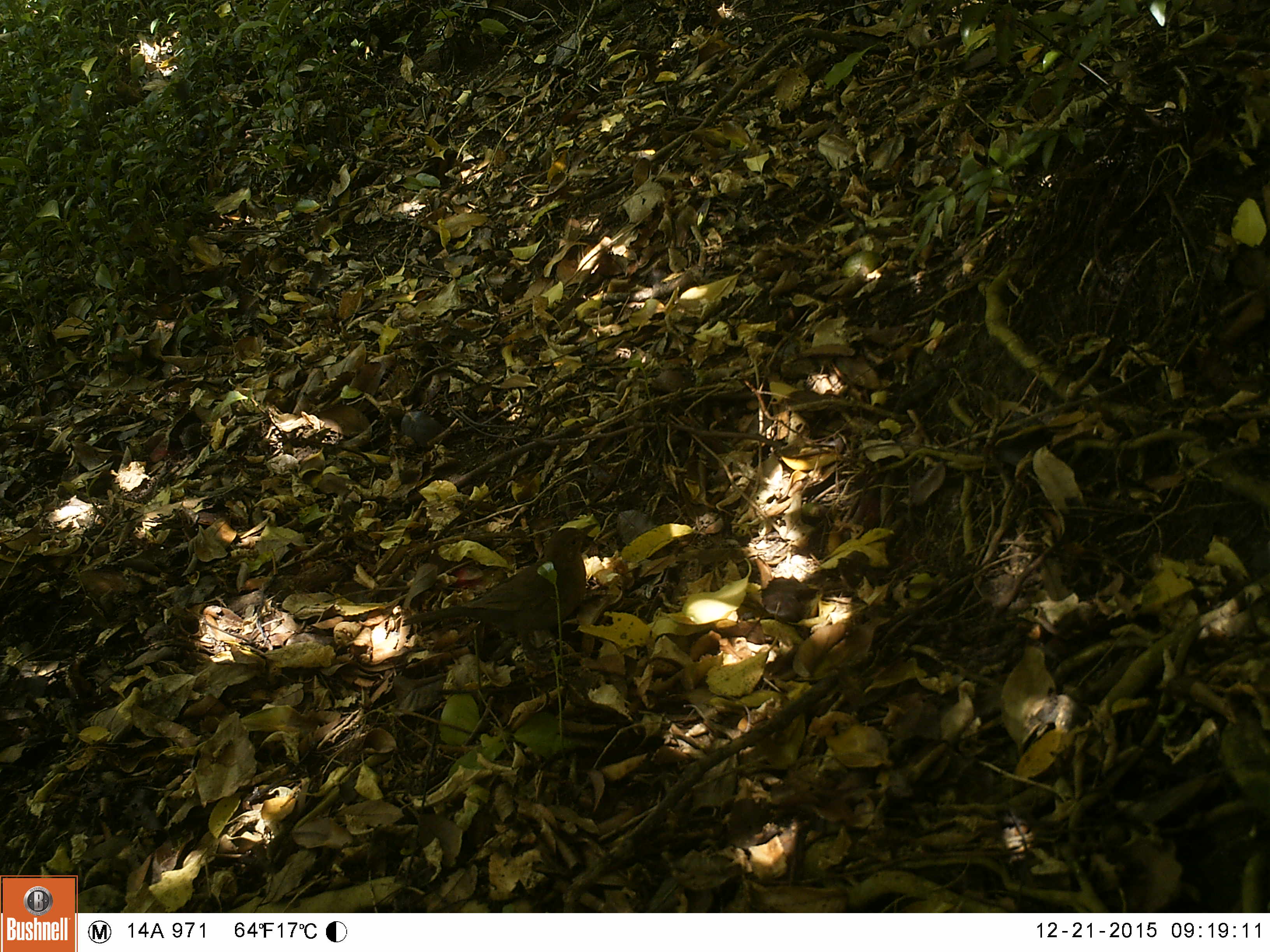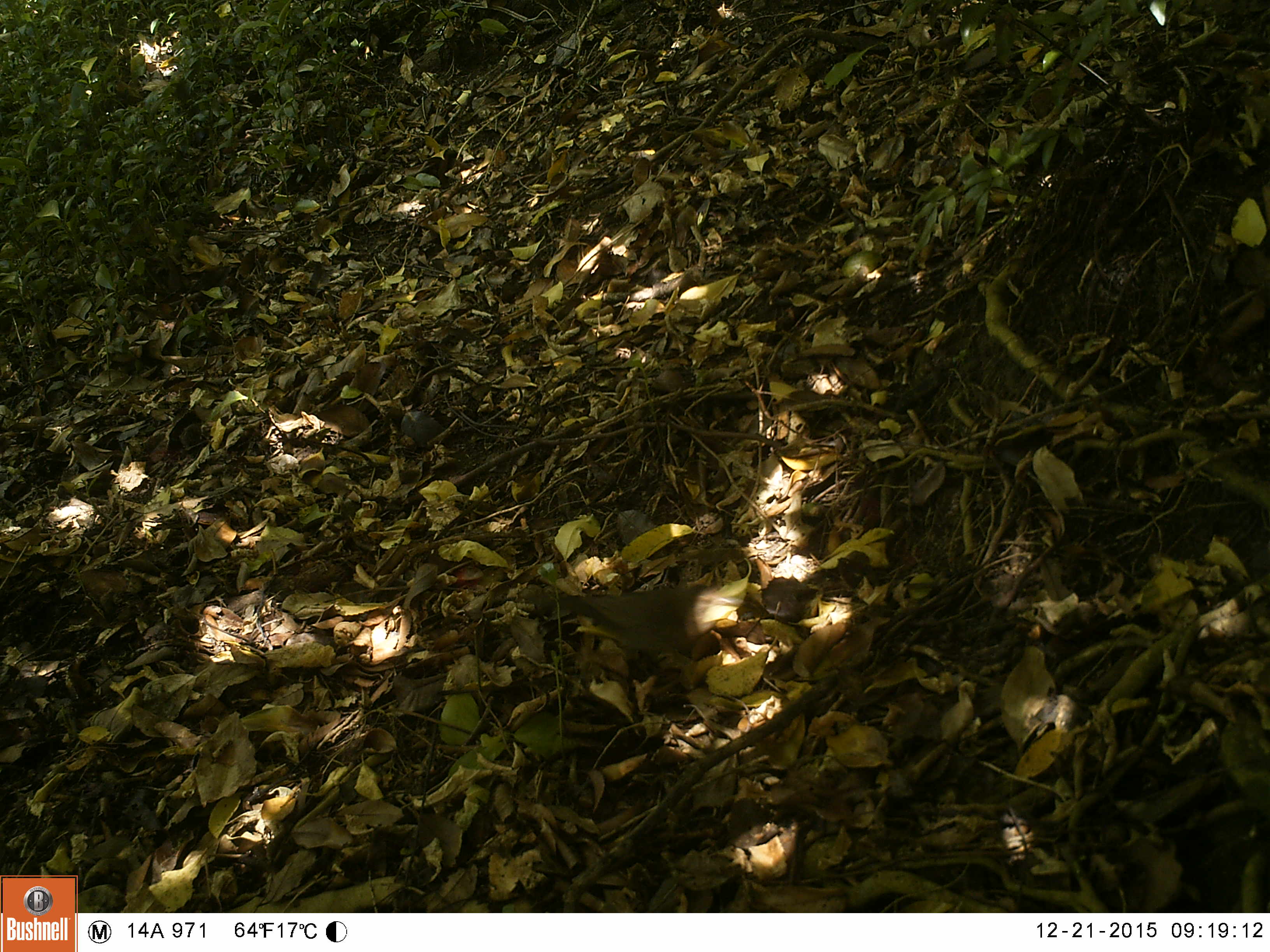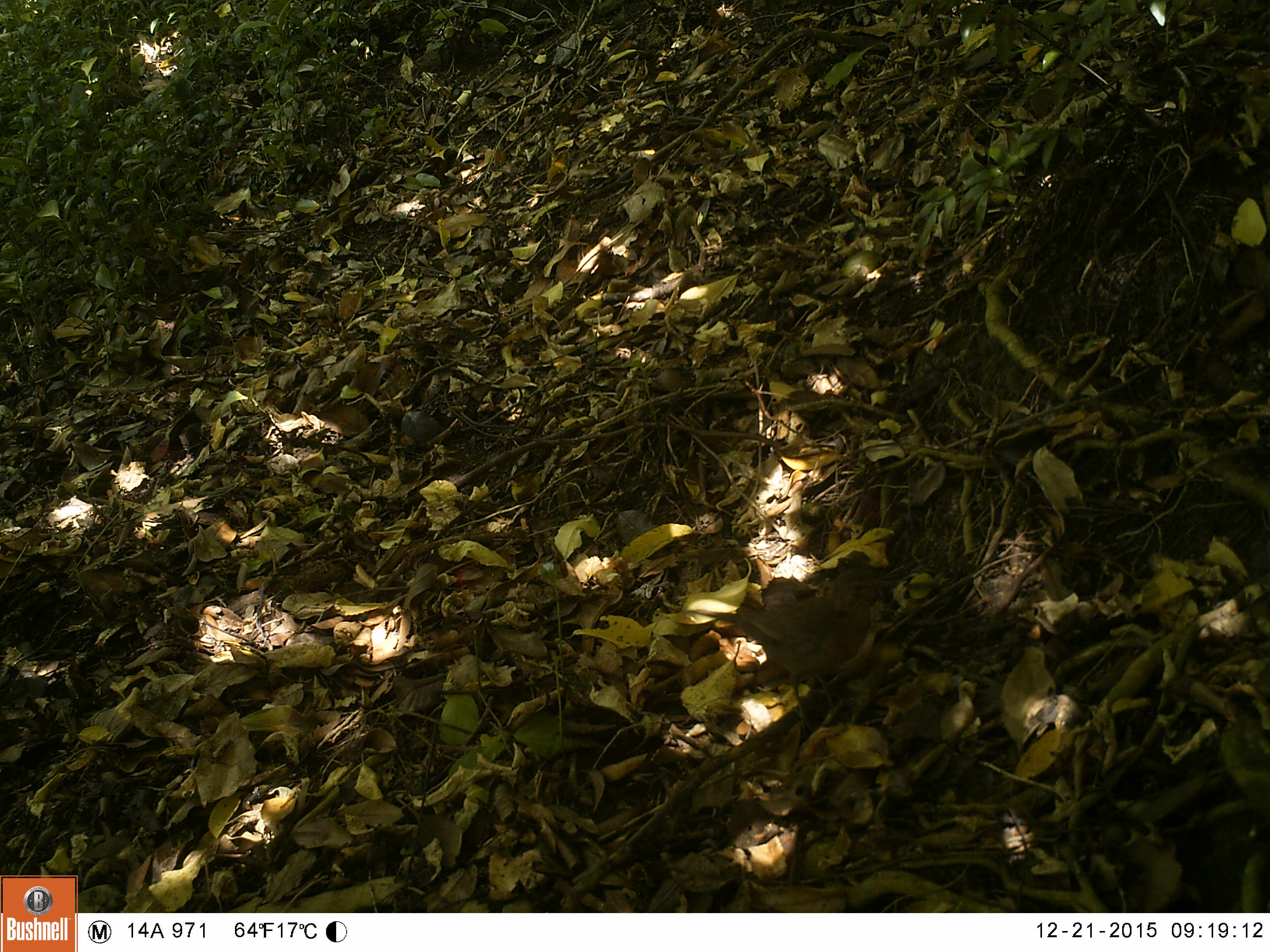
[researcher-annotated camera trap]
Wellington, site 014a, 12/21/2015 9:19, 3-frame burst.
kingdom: Animalia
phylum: Chordata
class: Aves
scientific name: Aves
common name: bird